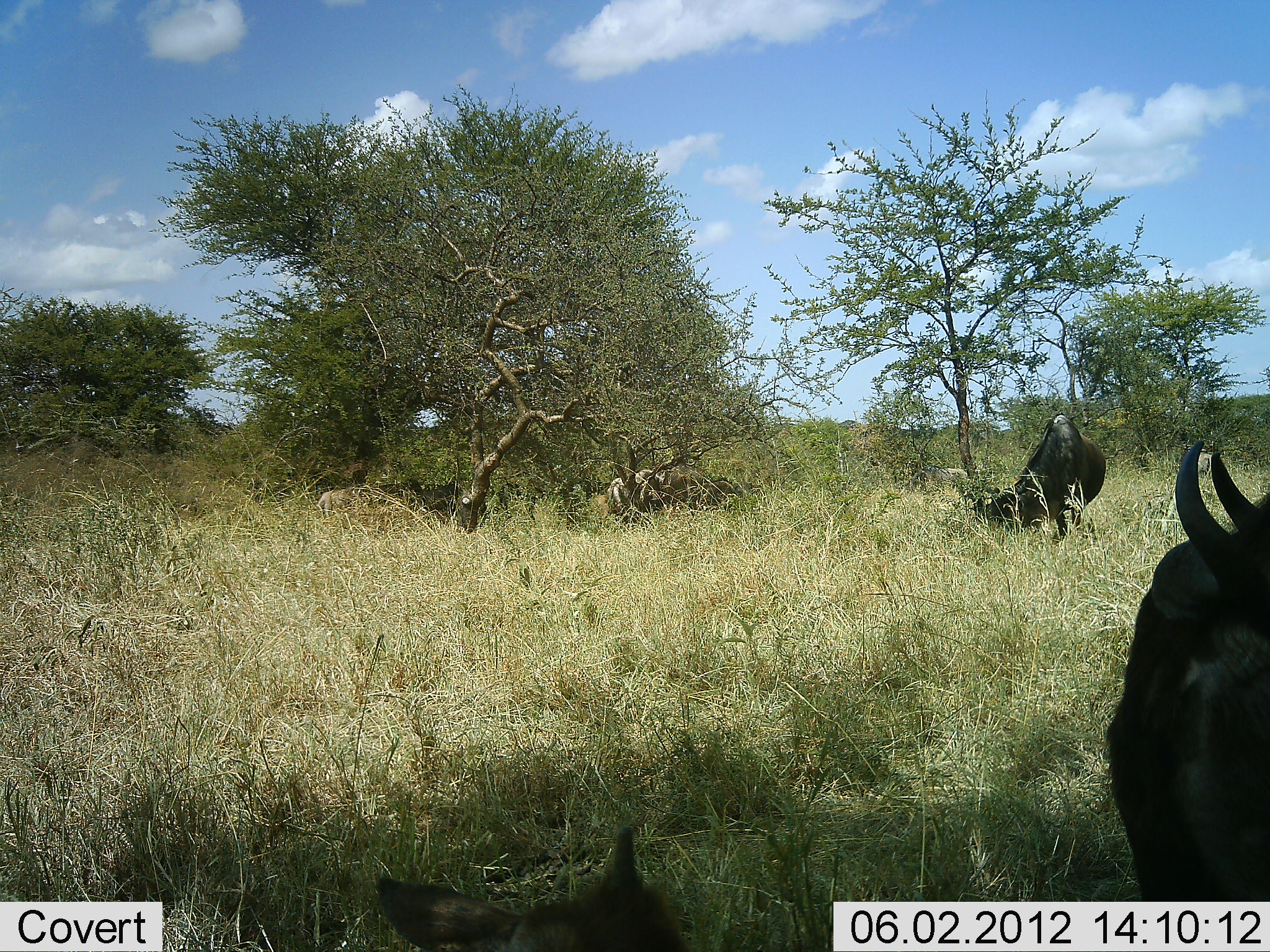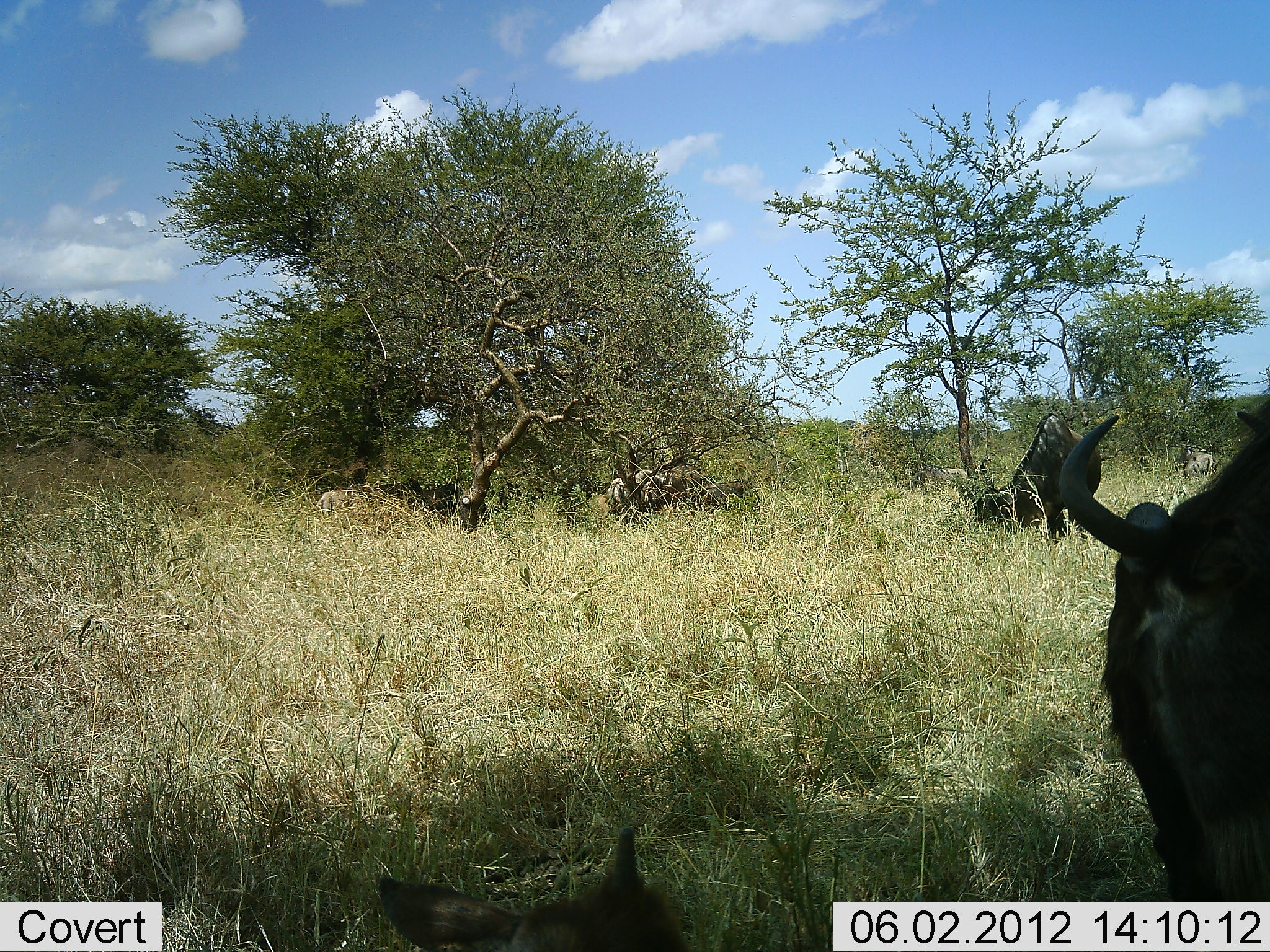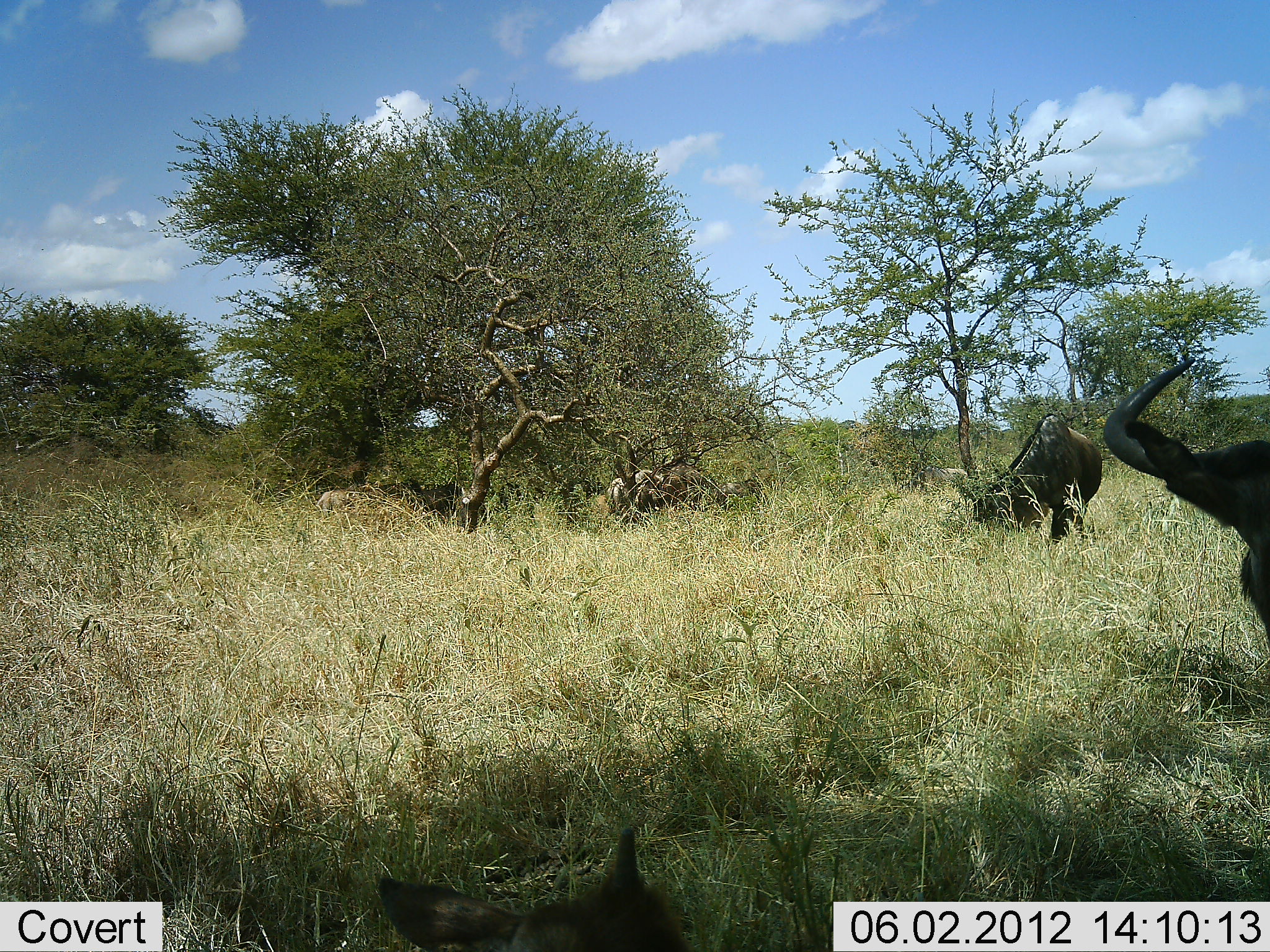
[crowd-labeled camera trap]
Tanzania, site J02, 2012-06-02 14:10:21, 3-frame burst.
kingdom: Animalia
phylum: Chordata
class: Mammalia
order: Artiodactyla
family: Bovidae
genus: Connochaetes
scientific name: Connochaetes taurinus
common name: blue wildebeest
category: wildebeest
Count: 4.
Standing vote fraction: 45%.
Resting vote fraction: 36%.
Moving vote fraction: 9%.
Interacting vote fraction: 0%.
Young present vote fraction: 9%.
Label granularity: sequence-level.